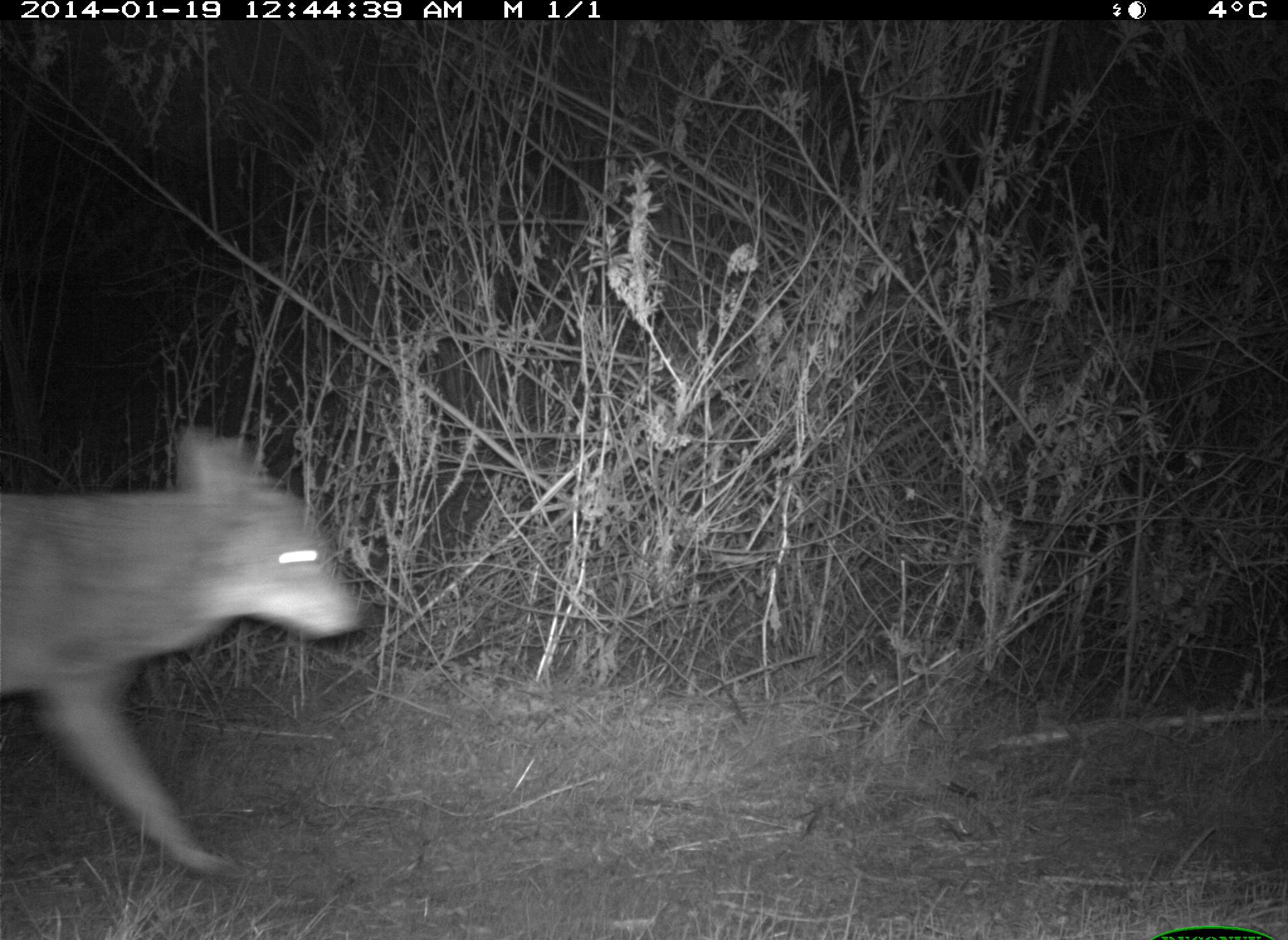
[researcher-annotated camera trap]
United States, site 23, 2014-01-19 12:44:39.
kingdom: Animalia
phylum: Chordata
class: Mammalia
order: Artiodactyla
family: Cervidae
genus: Odocoileus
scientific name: Odocoileus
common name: deer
Deer (Odocoileus).